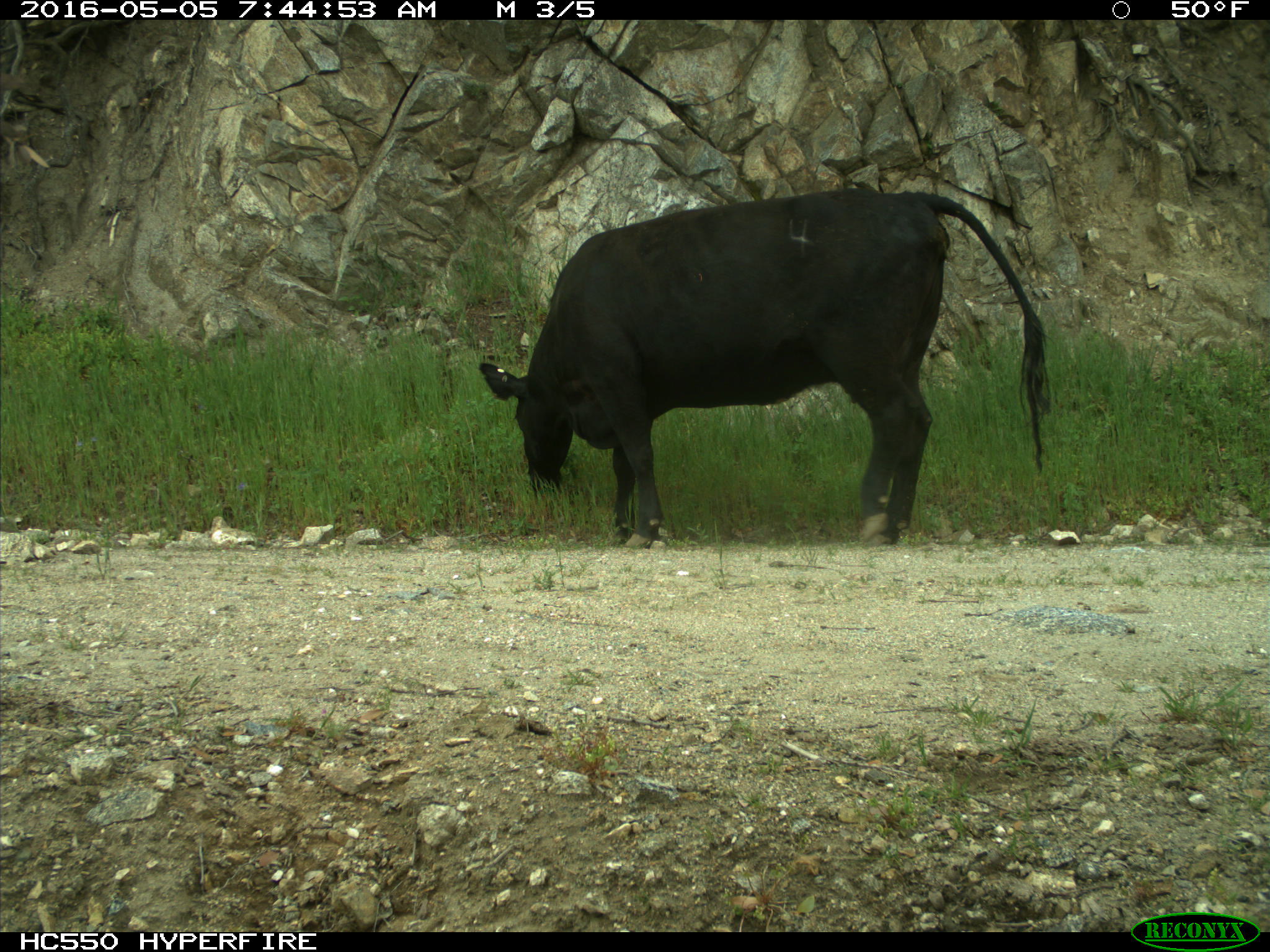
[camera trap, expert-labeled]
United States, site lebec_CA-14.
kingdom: Animalia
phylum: Chordata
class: Mammalia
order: Artiodactyla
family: Bovidae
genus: Bos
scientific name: Bos taurus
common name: domestic cow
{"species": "Bos taurus (domestic cow)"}